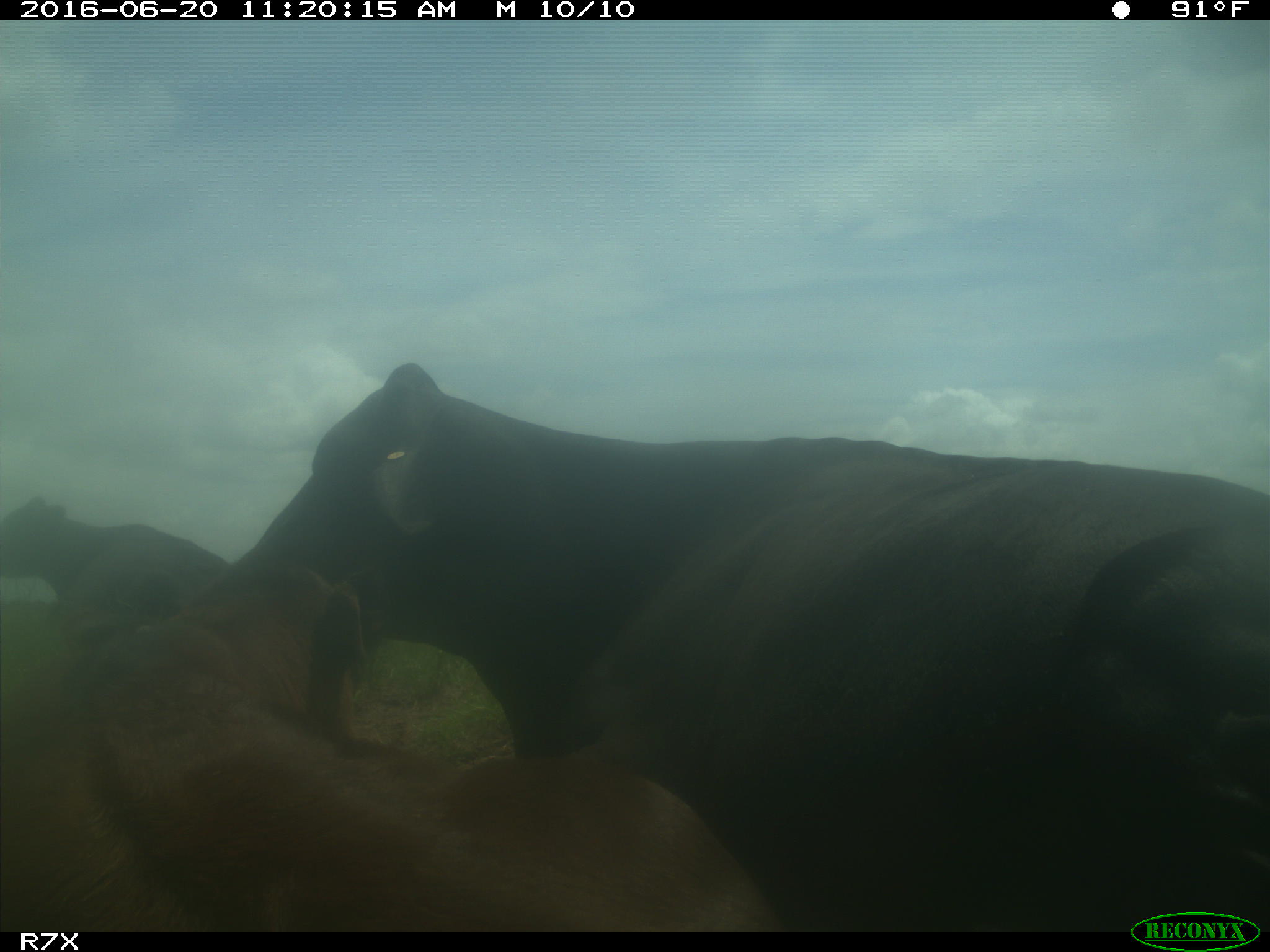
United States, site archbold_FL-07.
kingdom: Animalia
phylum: Chordata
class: Mammalia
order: Artiodactyla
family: Bovidae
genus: Bos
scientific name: Bos taurus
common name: domestic cow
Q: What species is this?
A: Bos taurus (domestic cow).